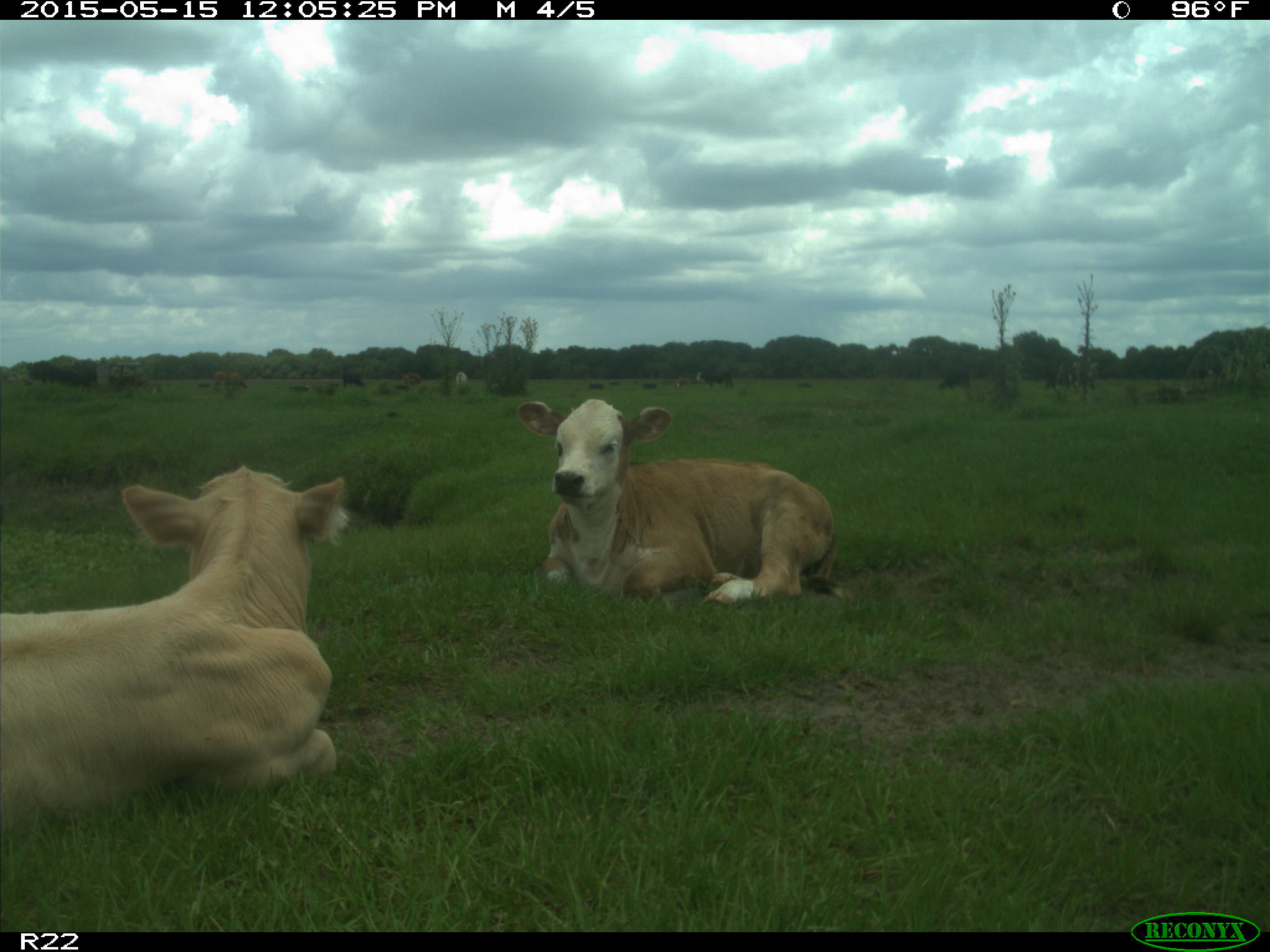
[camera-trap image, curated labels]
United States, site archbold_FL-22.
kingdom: Animalia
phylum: Chordata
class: Mammalia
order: Artiodactyla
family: Bovidae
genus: Bos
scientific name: Bos taurus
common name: domestic cow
Bos taurus (domestic cow).